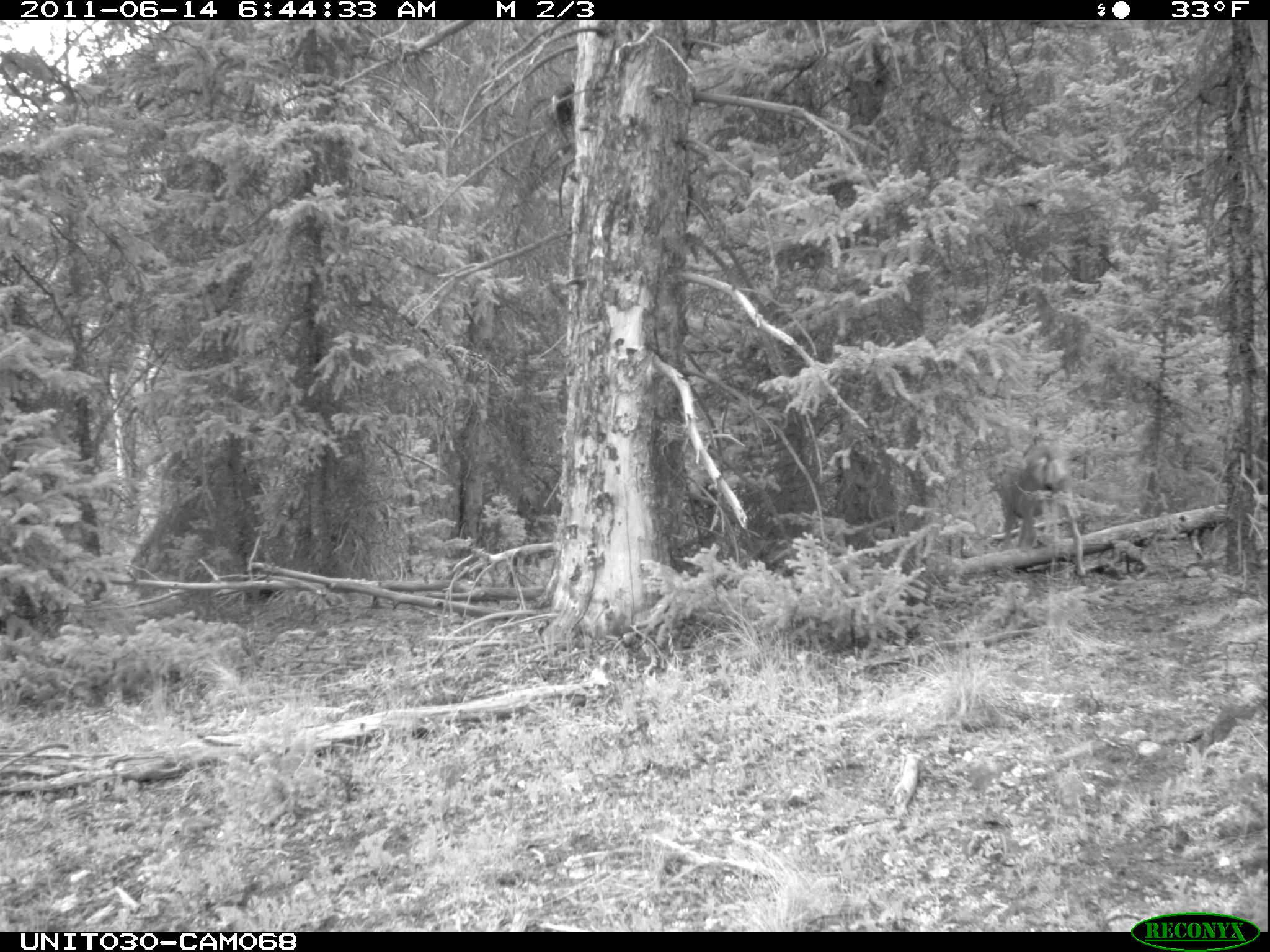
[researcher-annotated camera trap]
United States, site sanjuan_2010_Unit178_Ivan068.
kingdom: Animalia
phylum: Chordata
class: Mammalia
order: Artiodactyla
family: Cervidae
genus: Odocoileus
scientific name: Odocoileus hemionus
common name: mule deer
Odocoileus hemionus (mule deer).